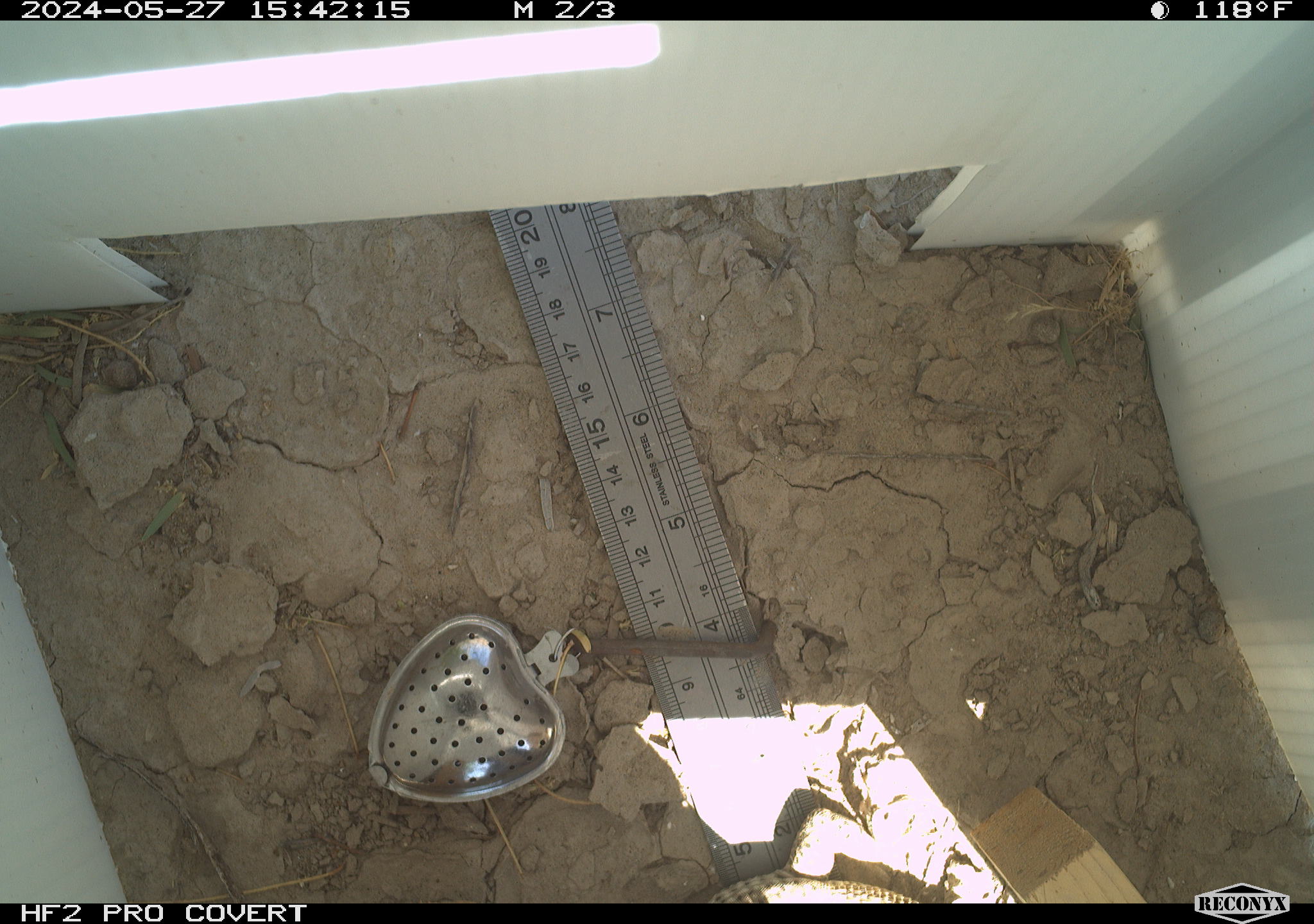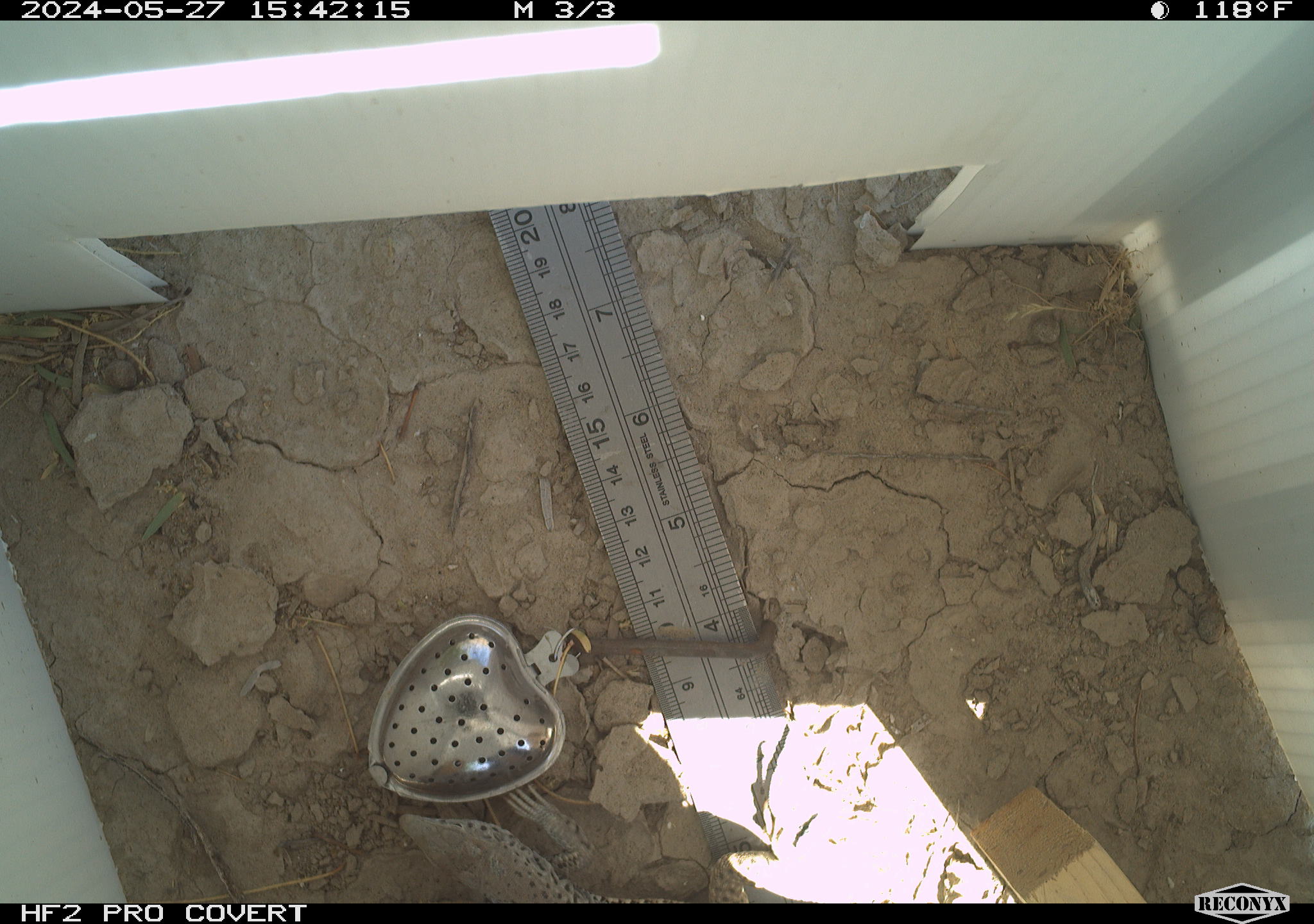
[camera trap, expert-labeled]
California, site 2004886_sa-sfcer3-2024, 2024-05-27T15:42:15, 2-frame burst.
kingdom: Animalia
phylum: Chordata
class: Reptilia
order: Squamata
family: Teiidae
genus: Aspidoscelis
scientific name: Aspidoscelis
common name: whiptail lizards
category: aspidoscelis species